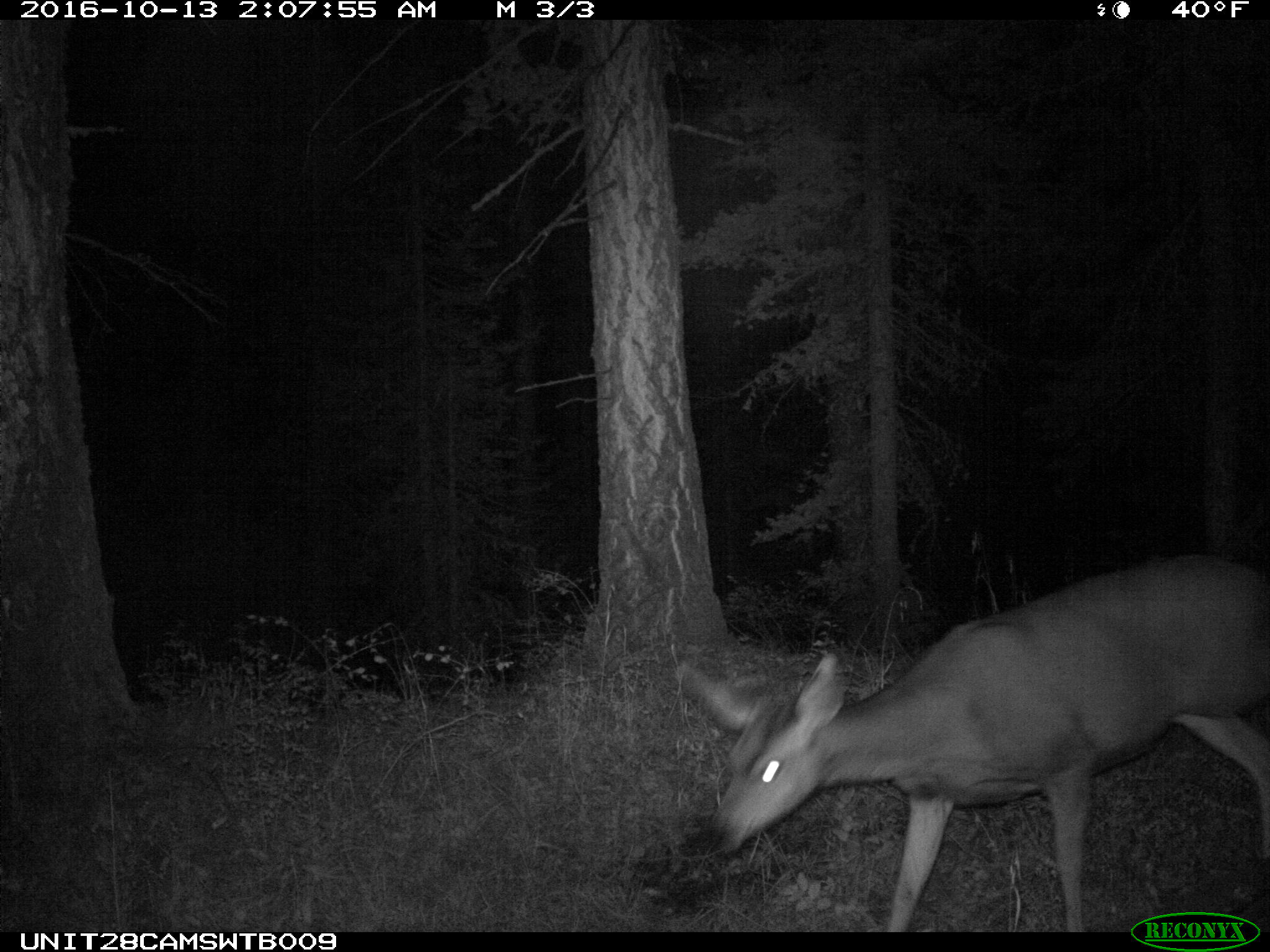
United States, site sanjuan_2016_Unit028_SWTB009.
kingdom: Animalia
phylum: Chordata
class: Mammalia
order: Artiodactyla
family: Cervidae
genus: Odocoileus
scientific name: Odocoileus hemionus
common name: mule deer